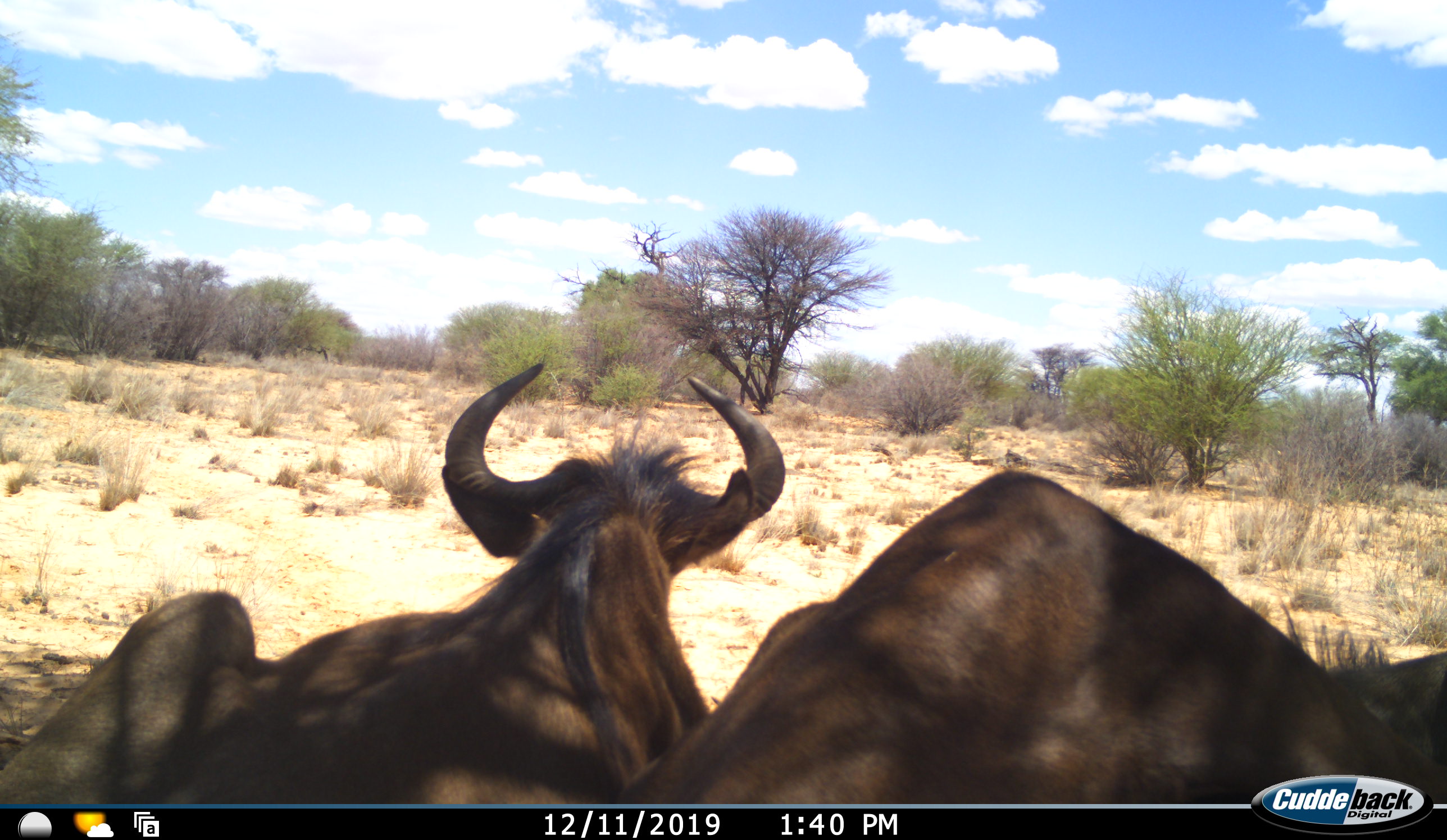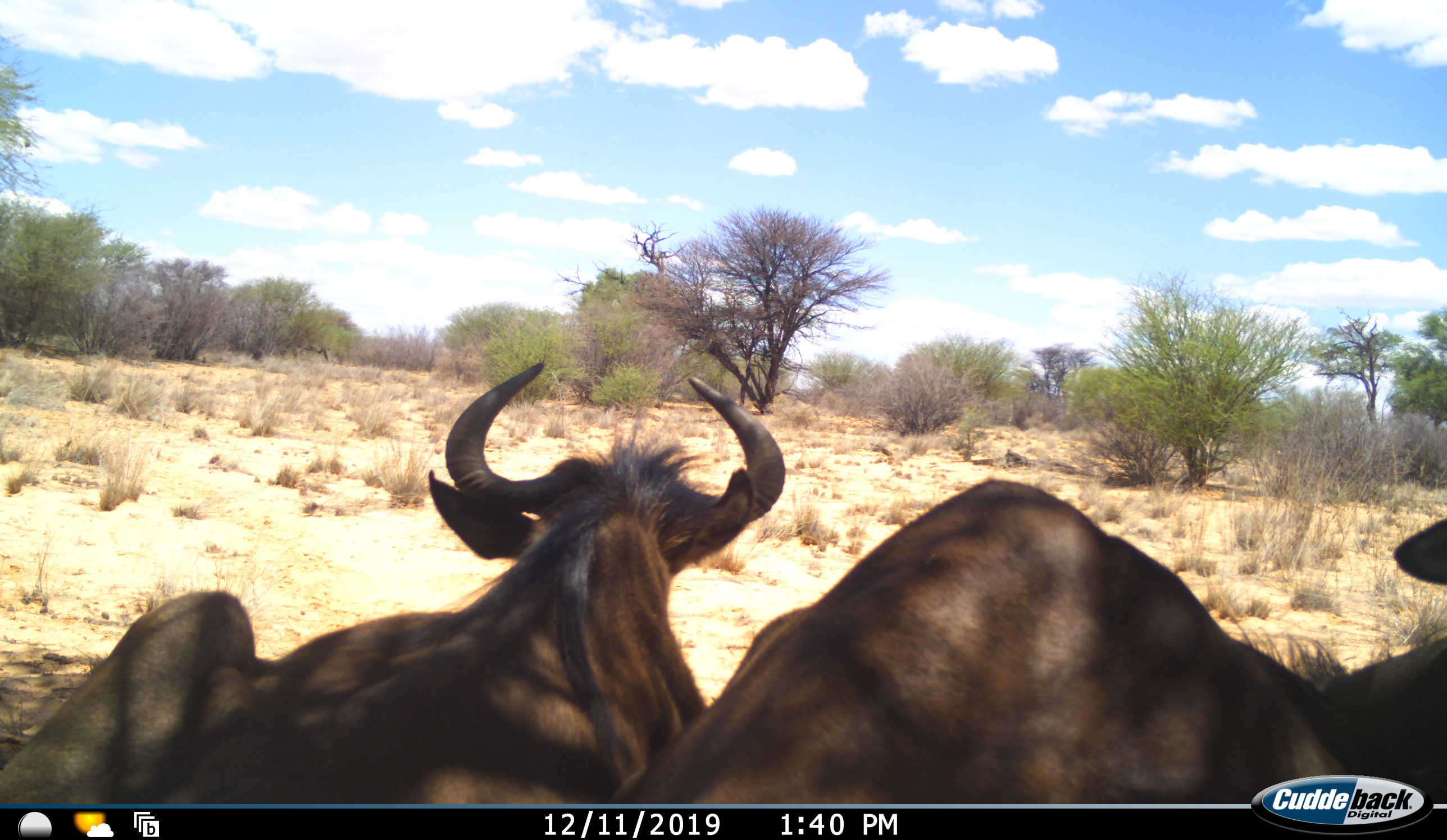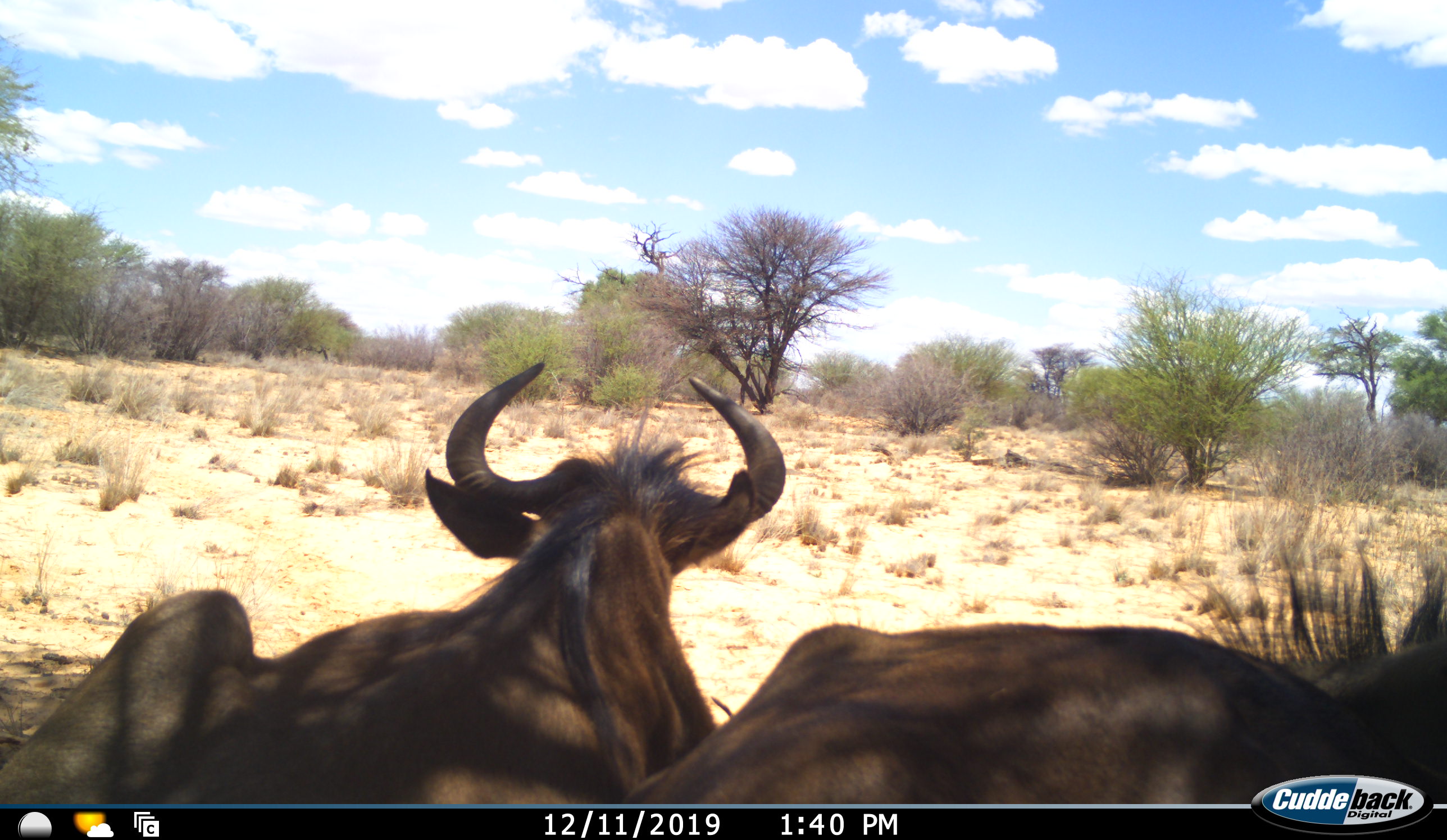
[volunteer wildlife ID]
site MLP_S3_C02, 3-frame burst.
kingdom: Animalia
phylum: Chordata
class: Mammalia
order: Artiodactyla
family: Bovidae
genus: Connochaetes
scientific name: Connochaetes taurinus taurinus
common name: blue wildebeest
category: wildebeestblue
Wildebeestblue (blue wildebeest) (Connochaetes taurinus taurinus), count 2. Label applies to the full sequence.